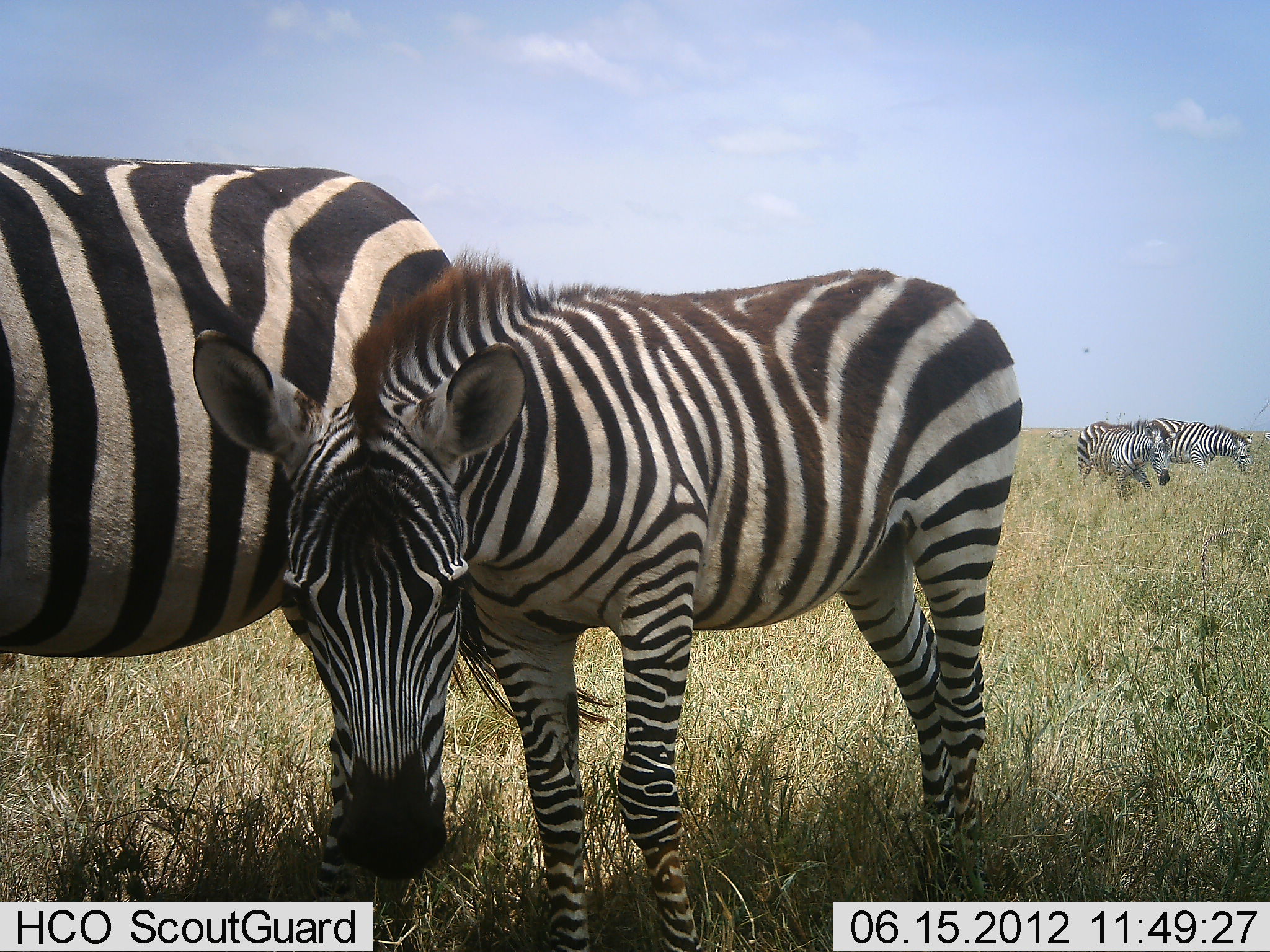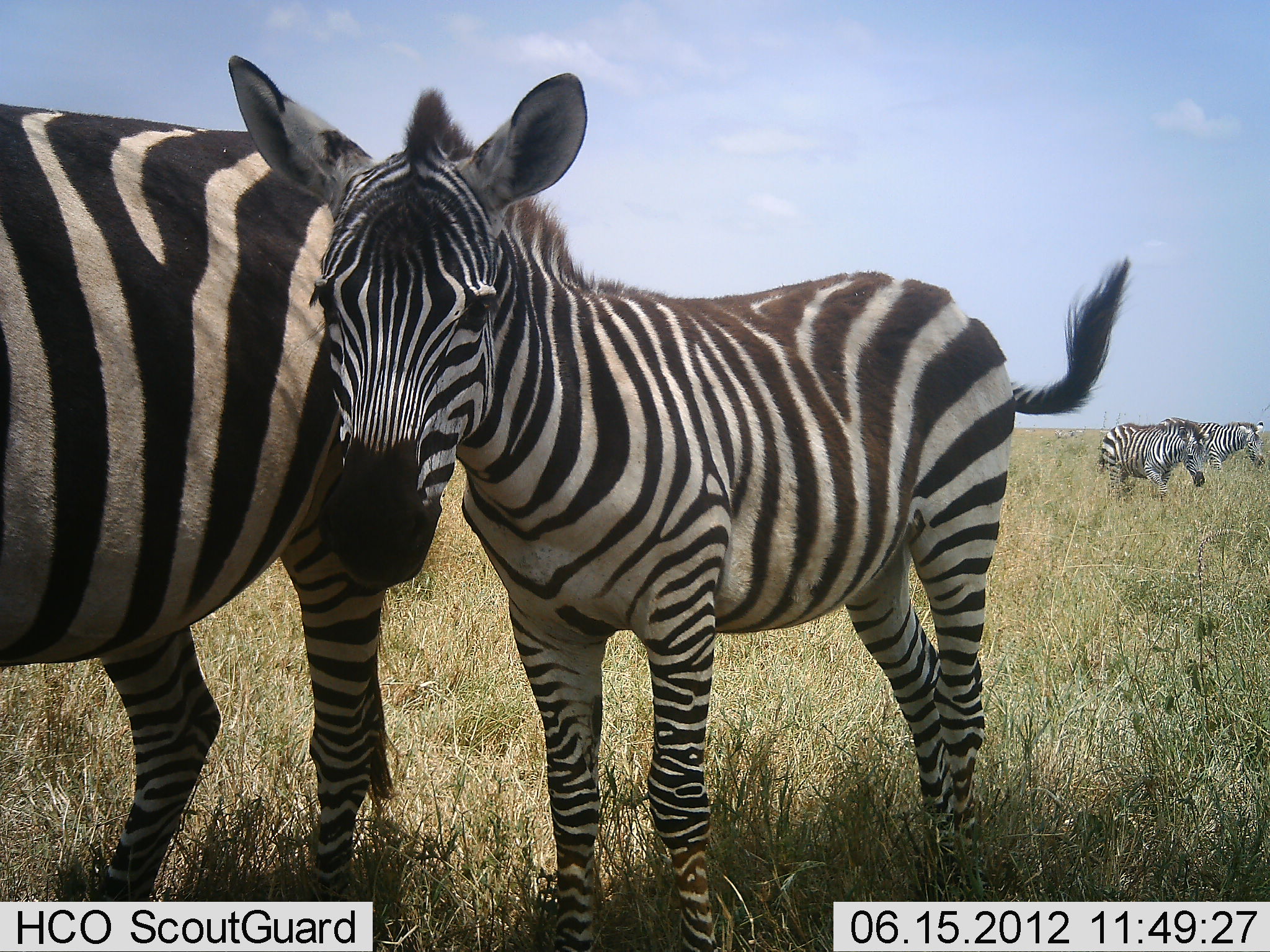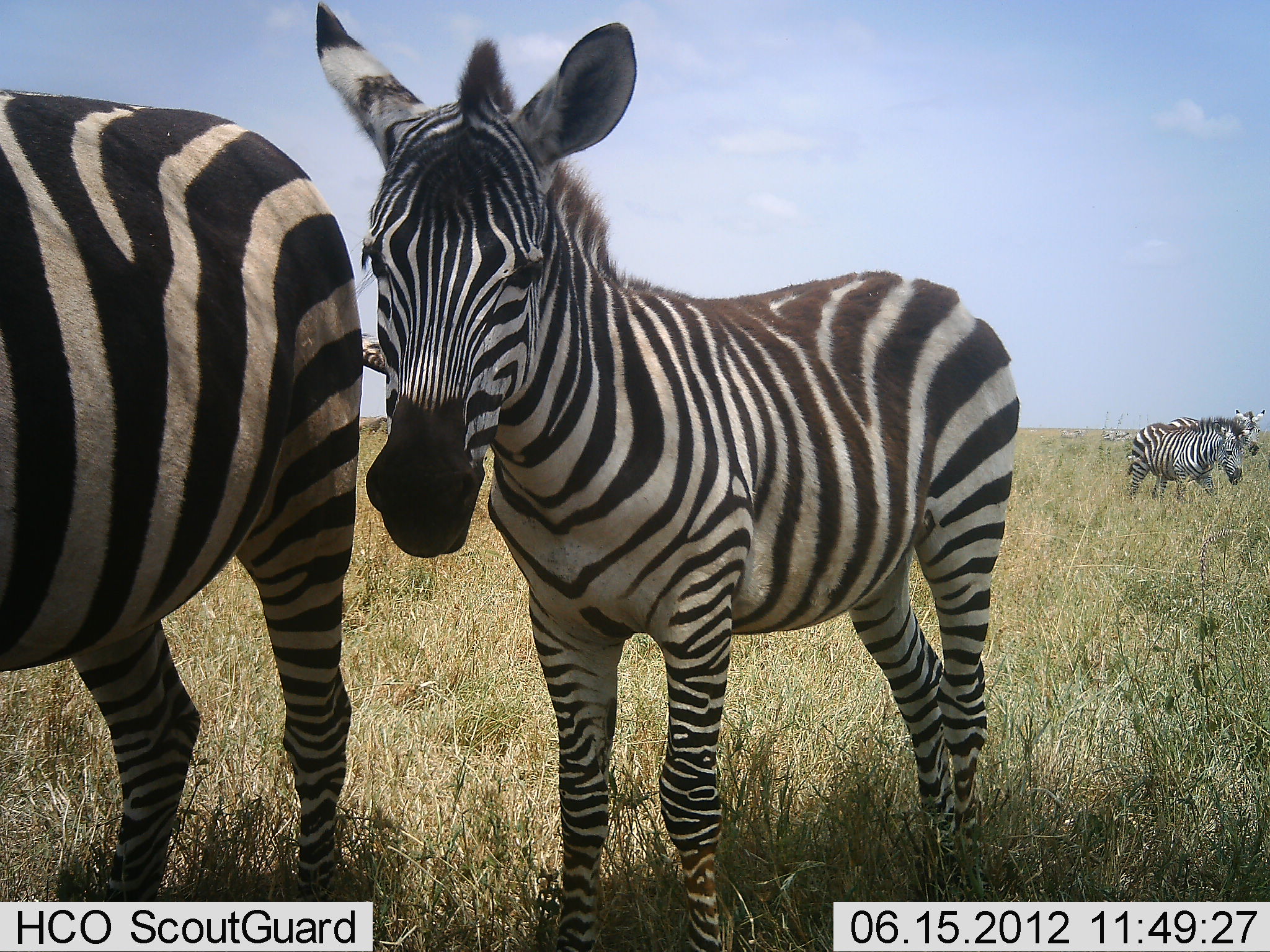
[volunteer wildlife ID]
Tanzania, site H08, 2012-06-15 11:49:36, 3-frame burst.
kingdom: Animalia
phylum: Chordata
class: Mammalia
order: Perissodactyla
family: Equidae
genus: Equus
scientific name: Equus quagga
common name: plains zebra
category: zebra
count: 4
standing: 90%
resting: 0%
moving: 70%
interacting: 0%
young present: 70%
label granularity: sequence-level